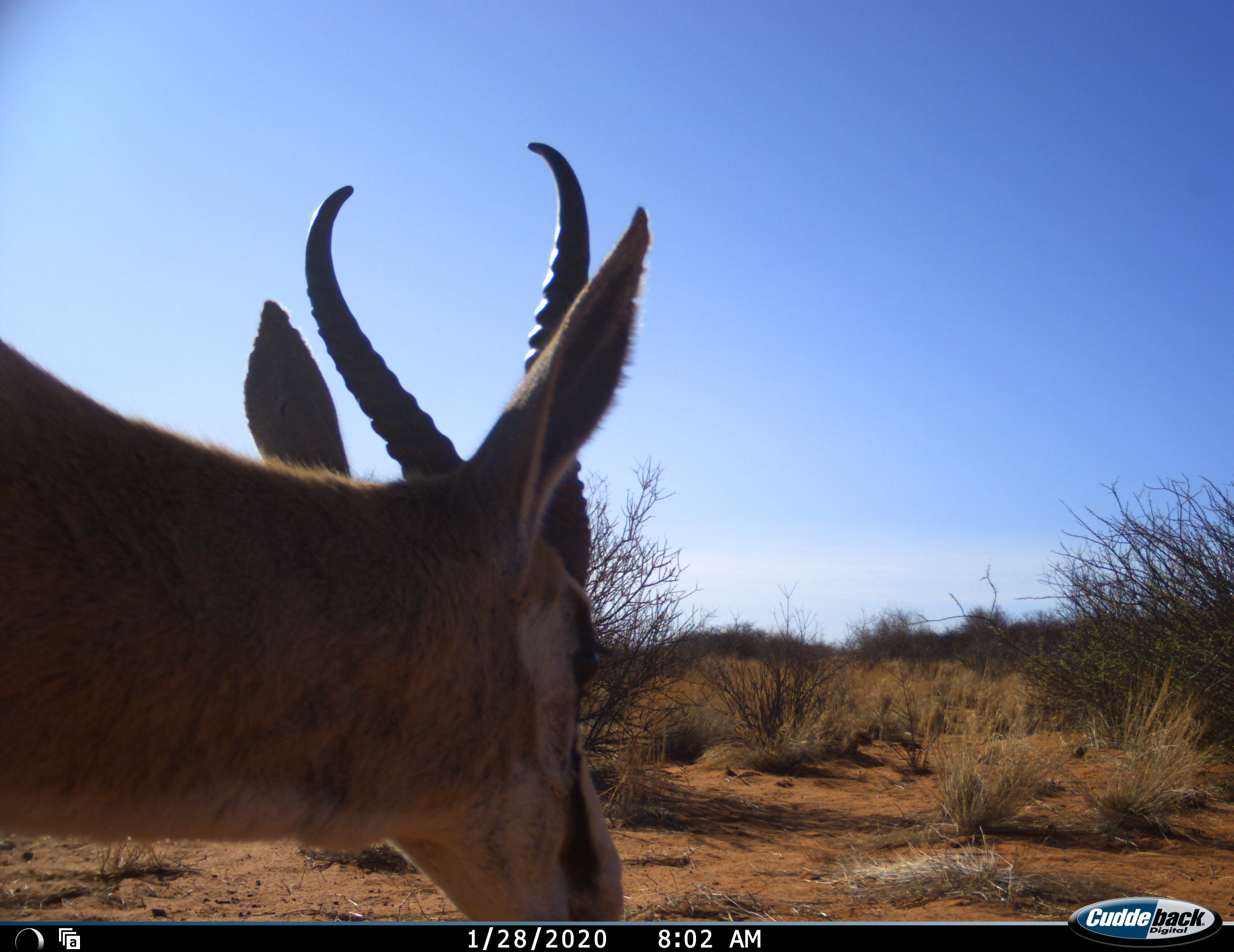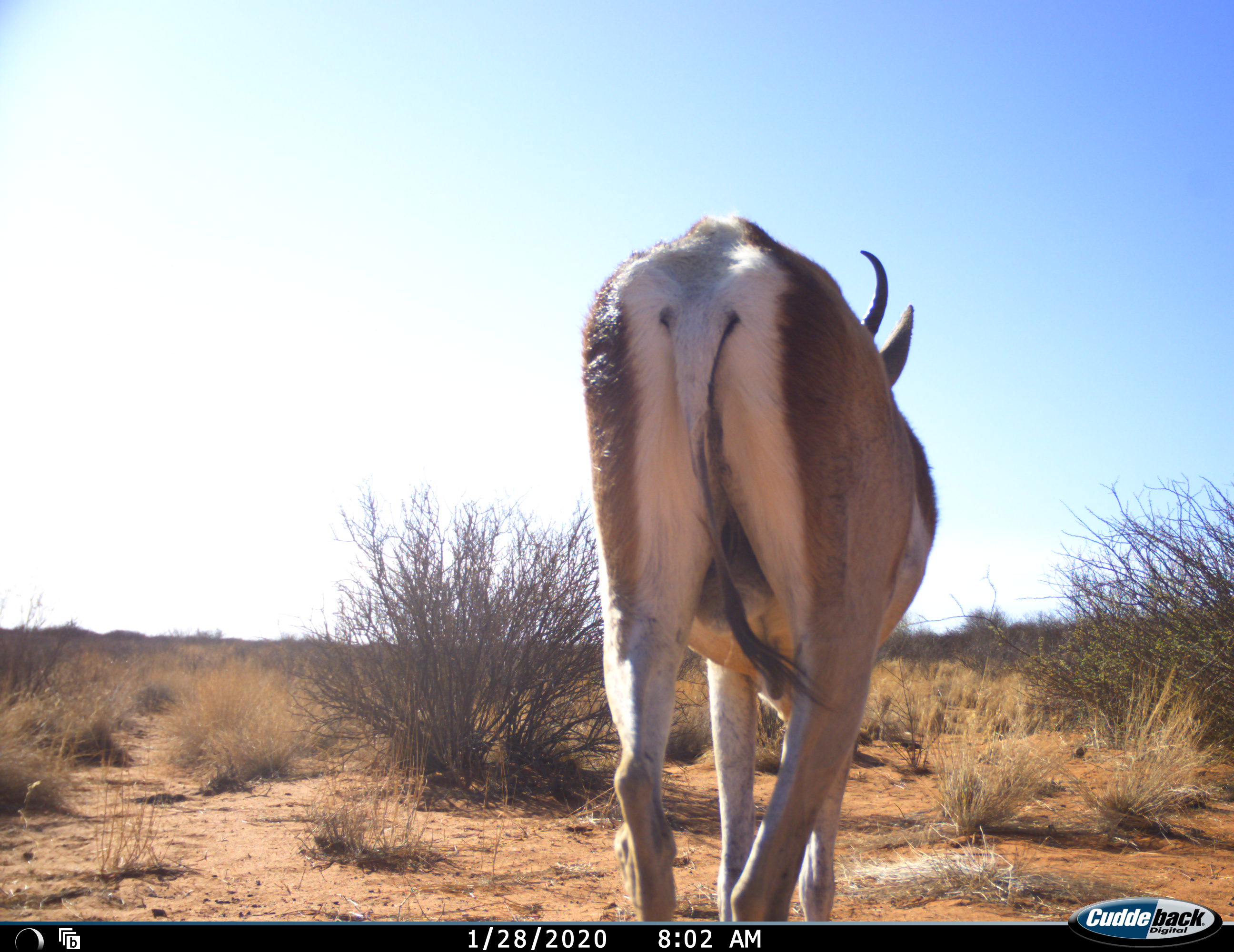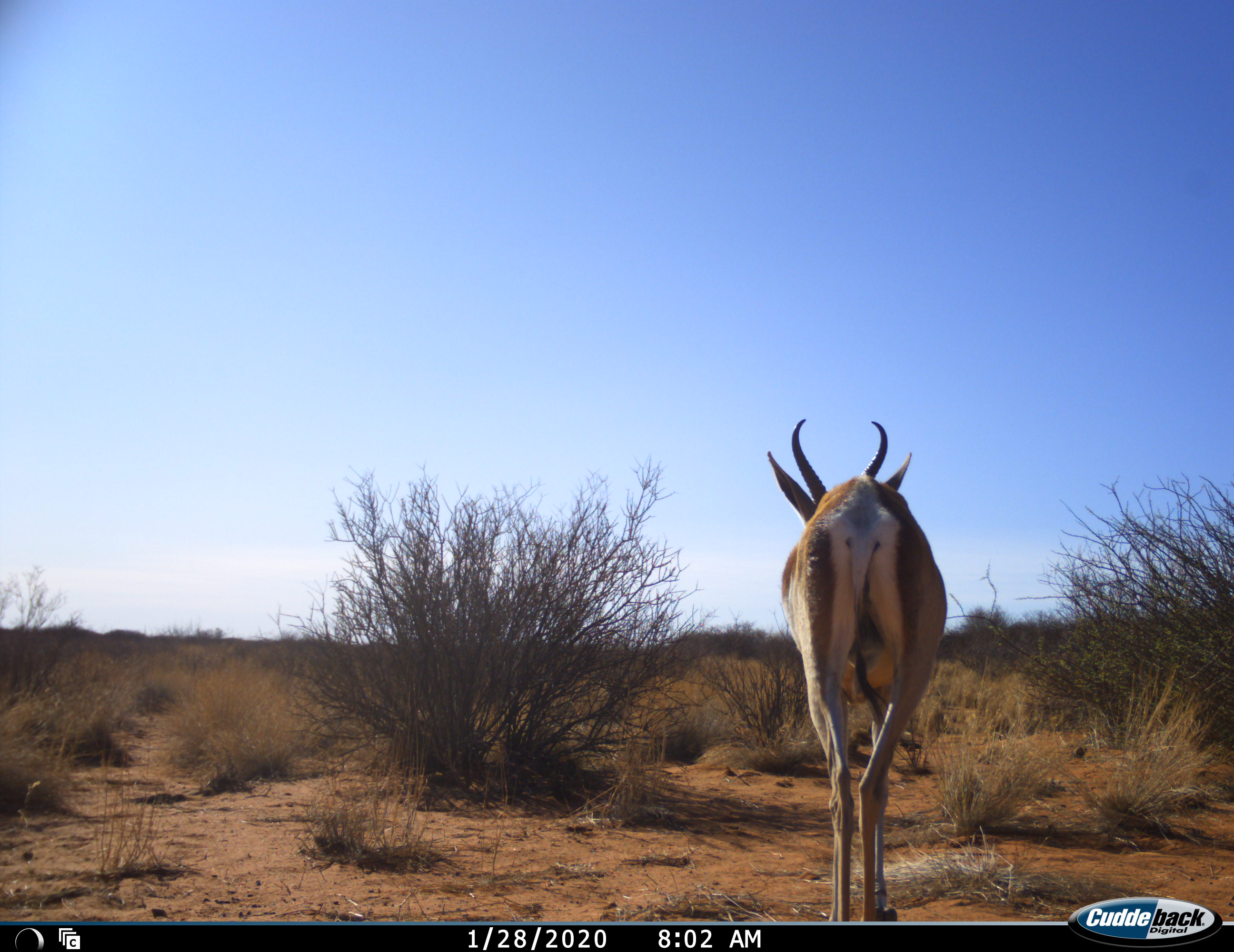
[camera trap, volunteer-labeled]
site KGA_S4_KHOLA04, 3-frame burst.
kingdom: Animalia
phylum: Chordata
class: Mammalia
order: Artiodactyla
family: Bovidae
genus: Antidorcas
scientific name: Antidorcas marsupialis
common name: springbok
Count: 1.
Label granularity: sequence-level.